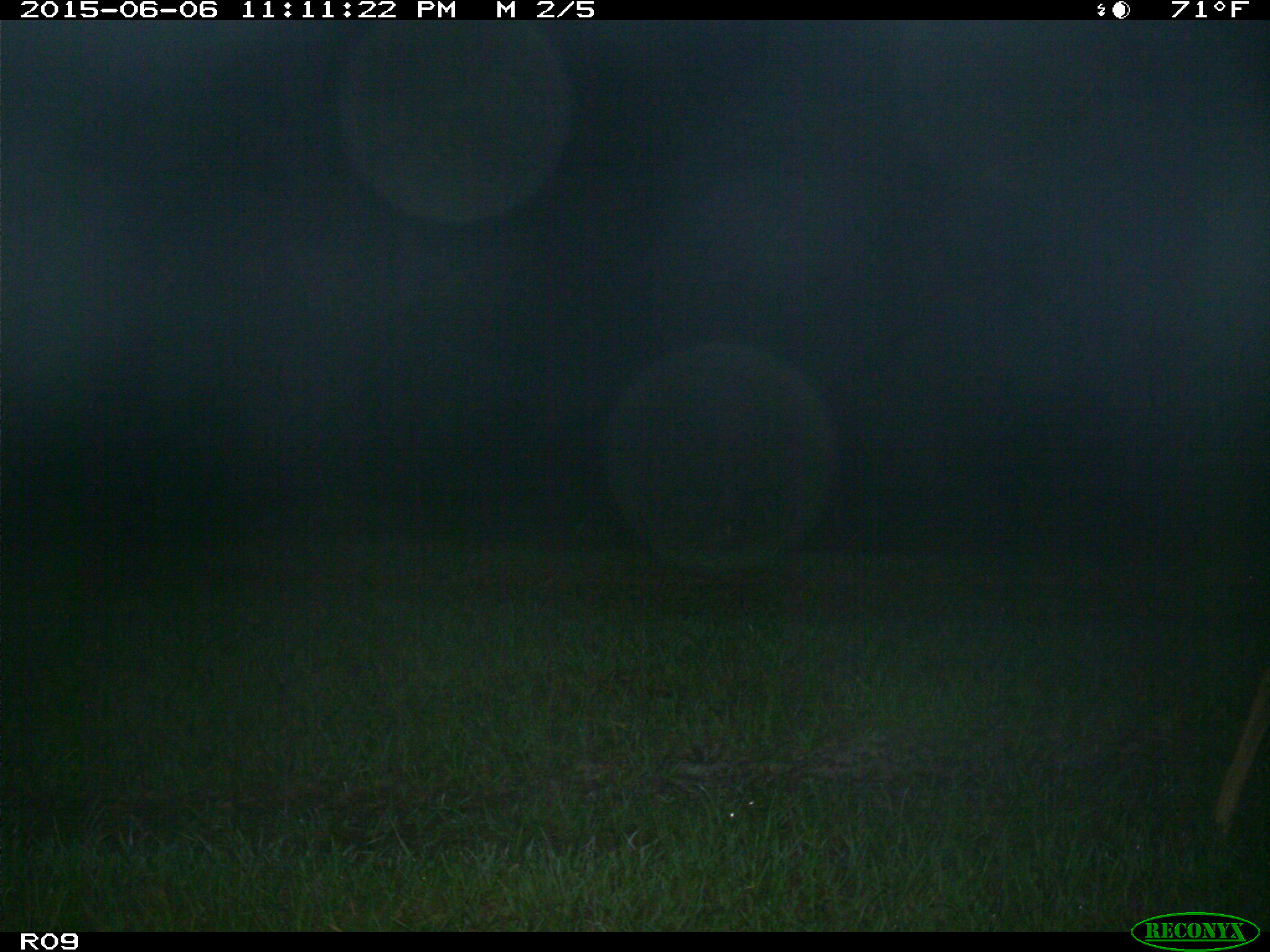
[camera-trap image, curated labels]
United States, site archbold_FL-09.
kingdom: Animalia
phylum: Chordata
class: Mammalia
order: Artiodactyla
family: Cervidae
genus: Odocoileus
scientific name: Odocoileus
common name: deer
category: unidentified deer